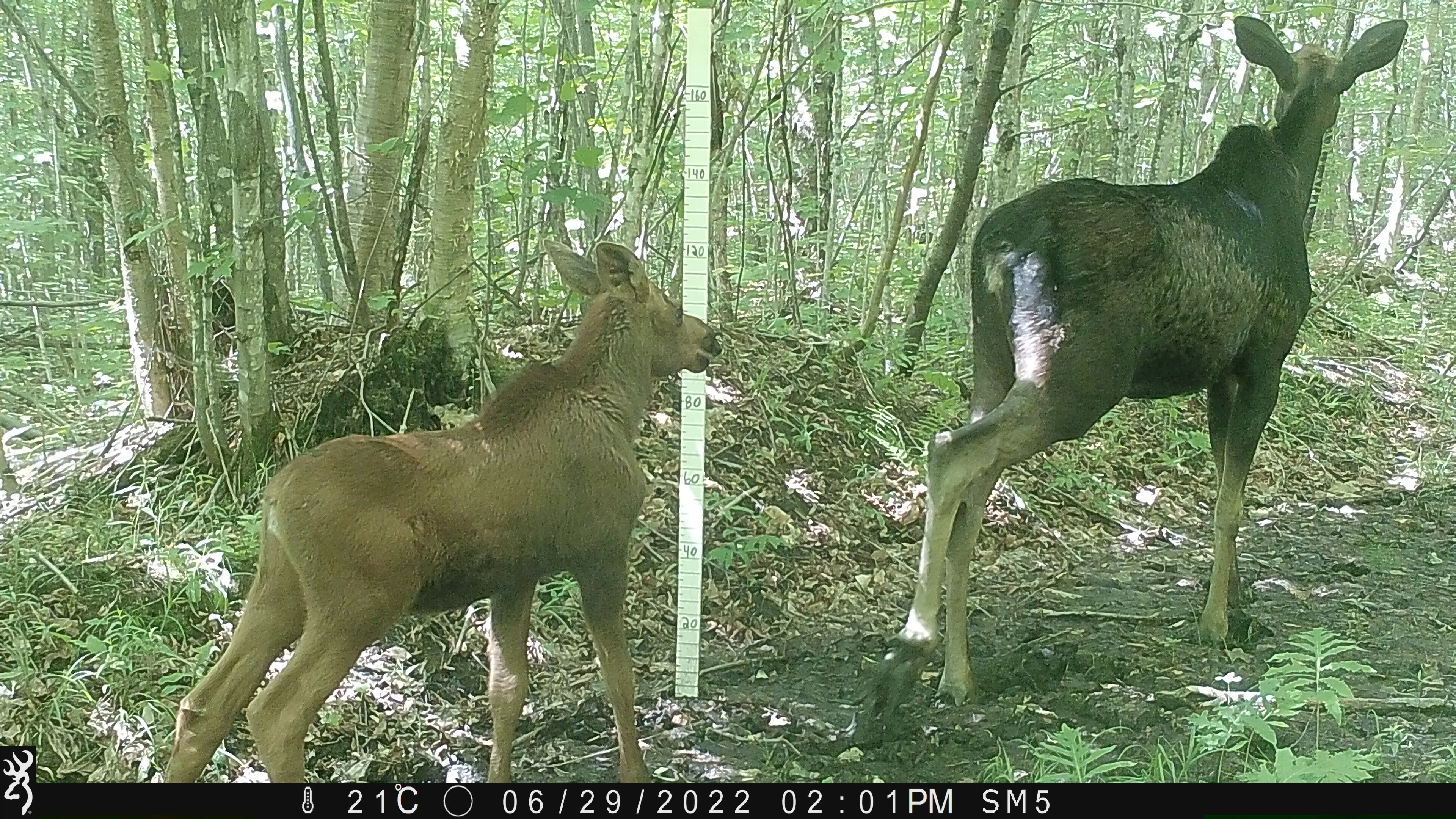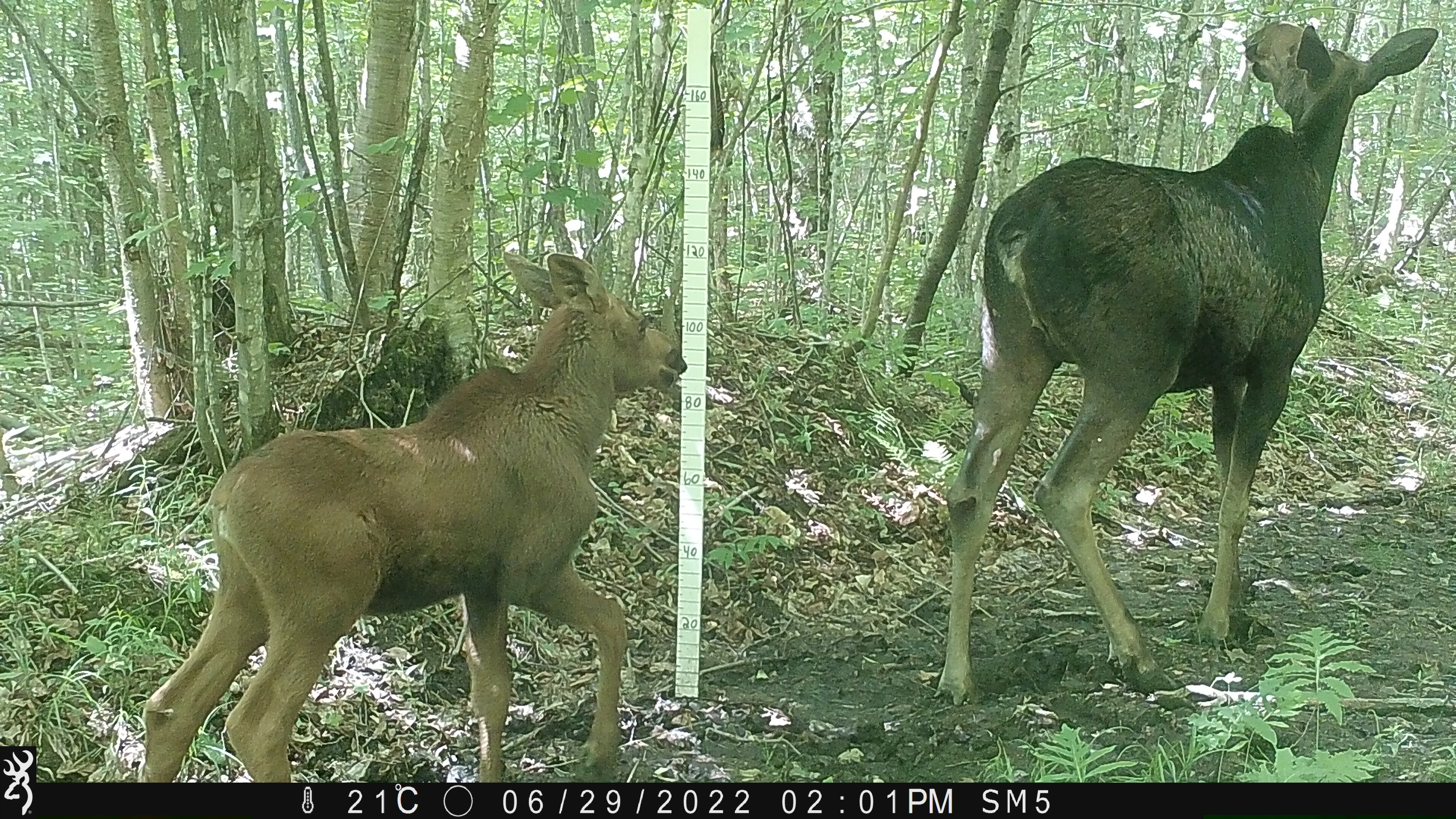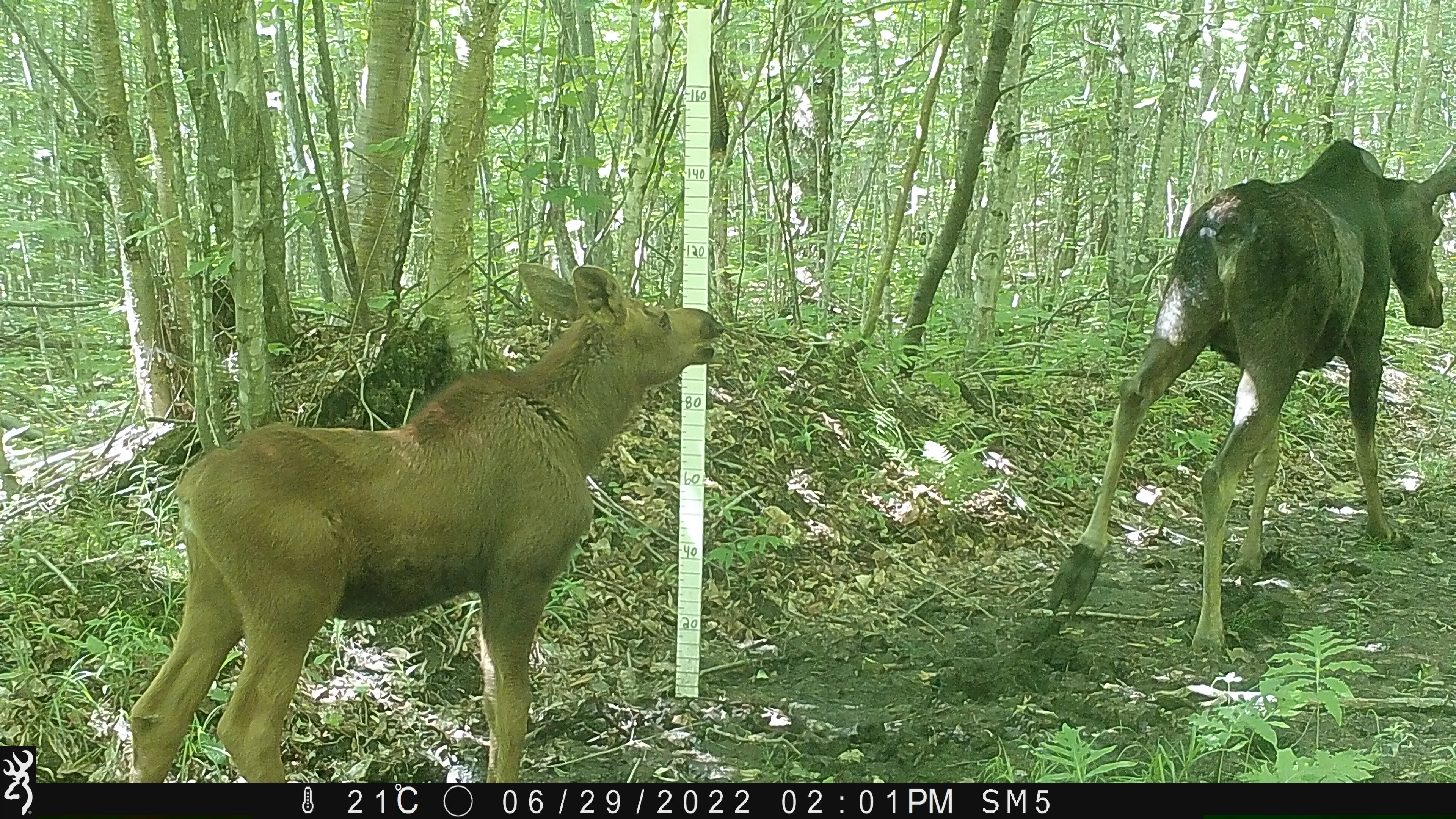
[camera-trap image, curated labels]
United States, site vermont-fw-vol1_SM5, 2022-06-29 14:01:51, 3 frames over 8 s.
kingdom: Animalia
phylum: Chordata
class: Mammalia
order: Artiodactyla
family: Cervidae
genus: Alces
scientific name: Alces alces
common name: moose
Moose (Alces alces).